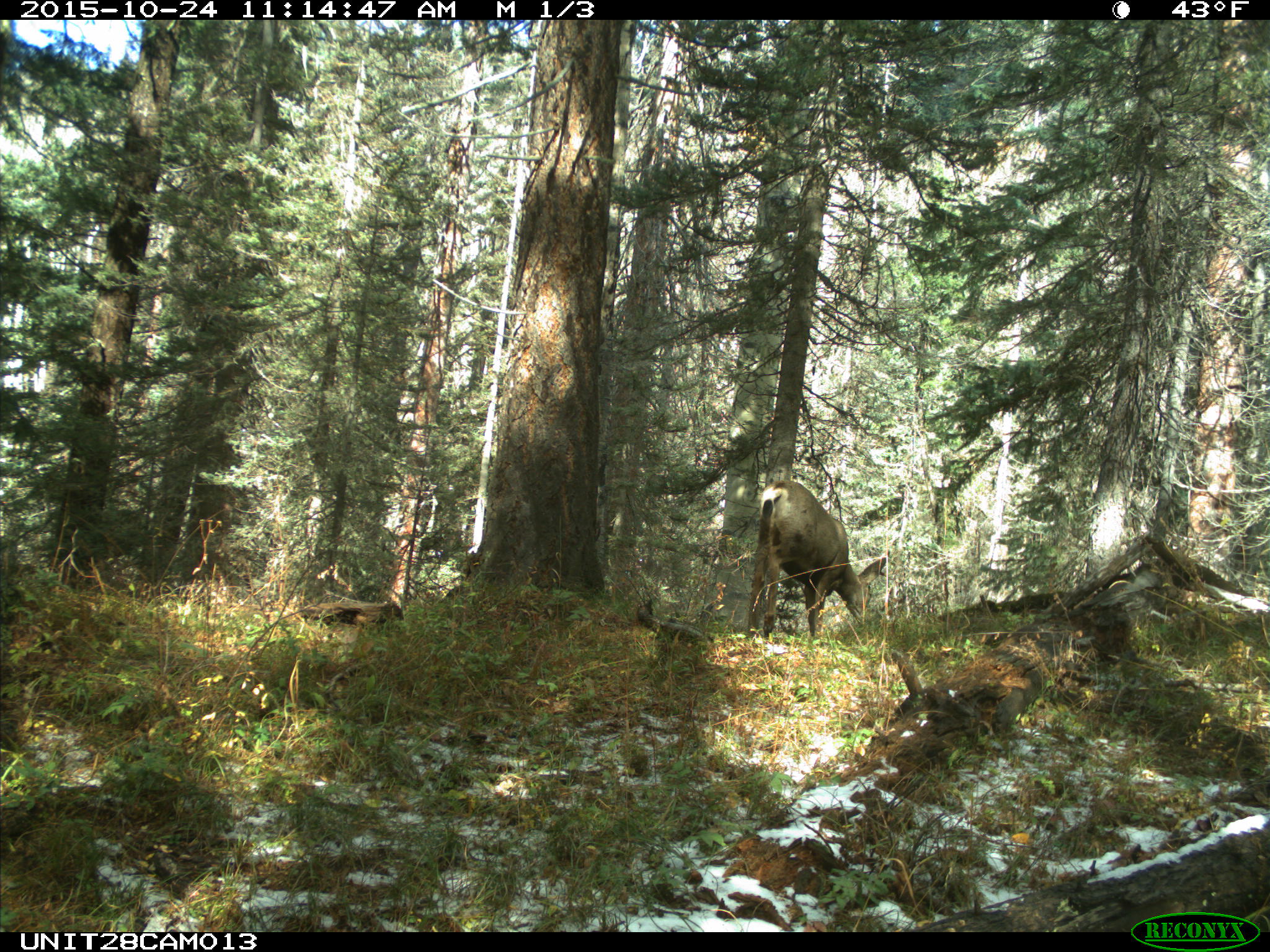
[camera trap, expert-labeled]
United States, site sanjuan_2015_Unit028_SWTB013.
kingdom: Animalia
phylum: Chordata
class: Mammalia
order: Artiodactyla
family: Cervidae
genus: Odocoileus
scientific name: Odocoileus hemionus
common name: mule deer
Odocoileus hemionus (mule deer).